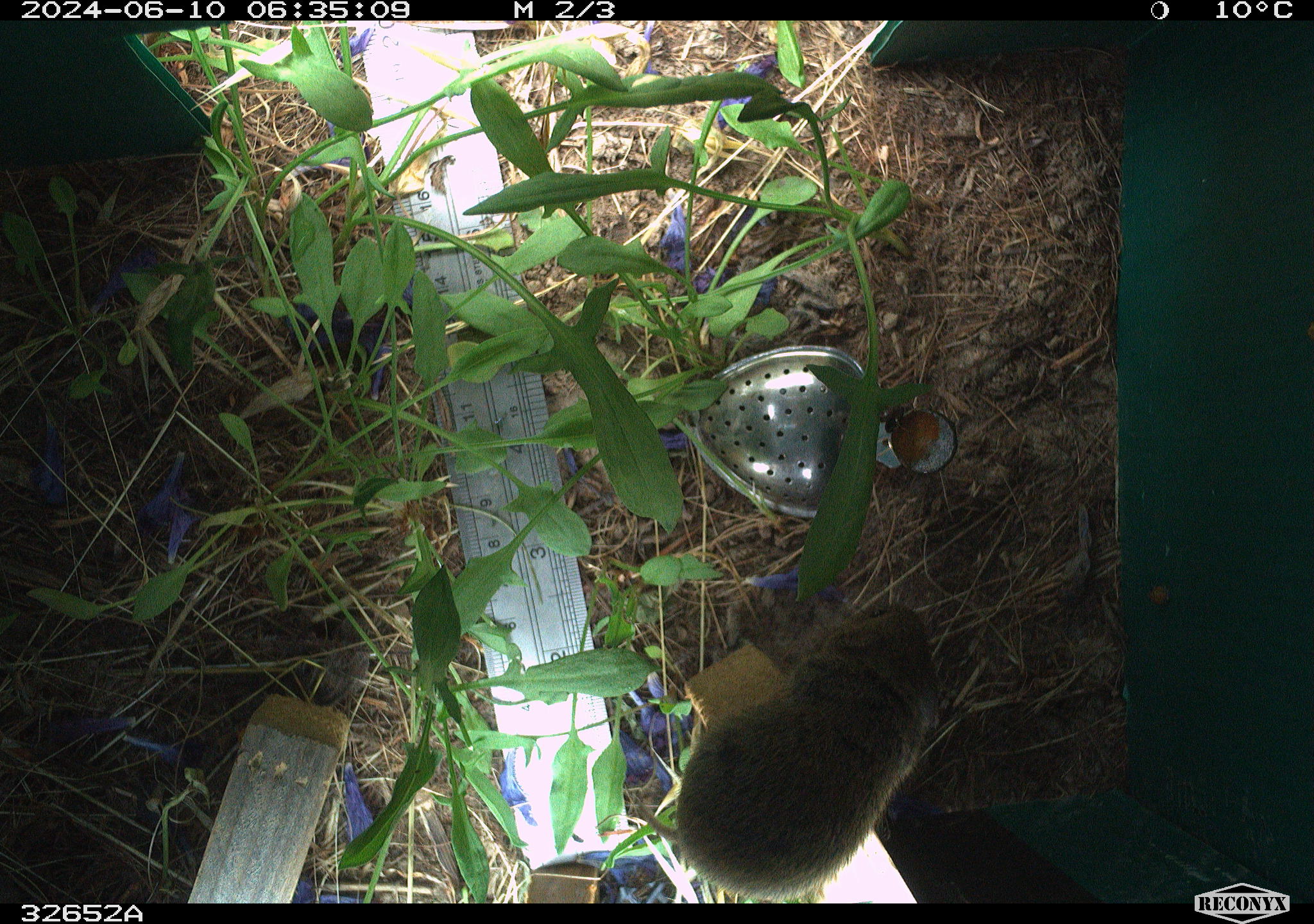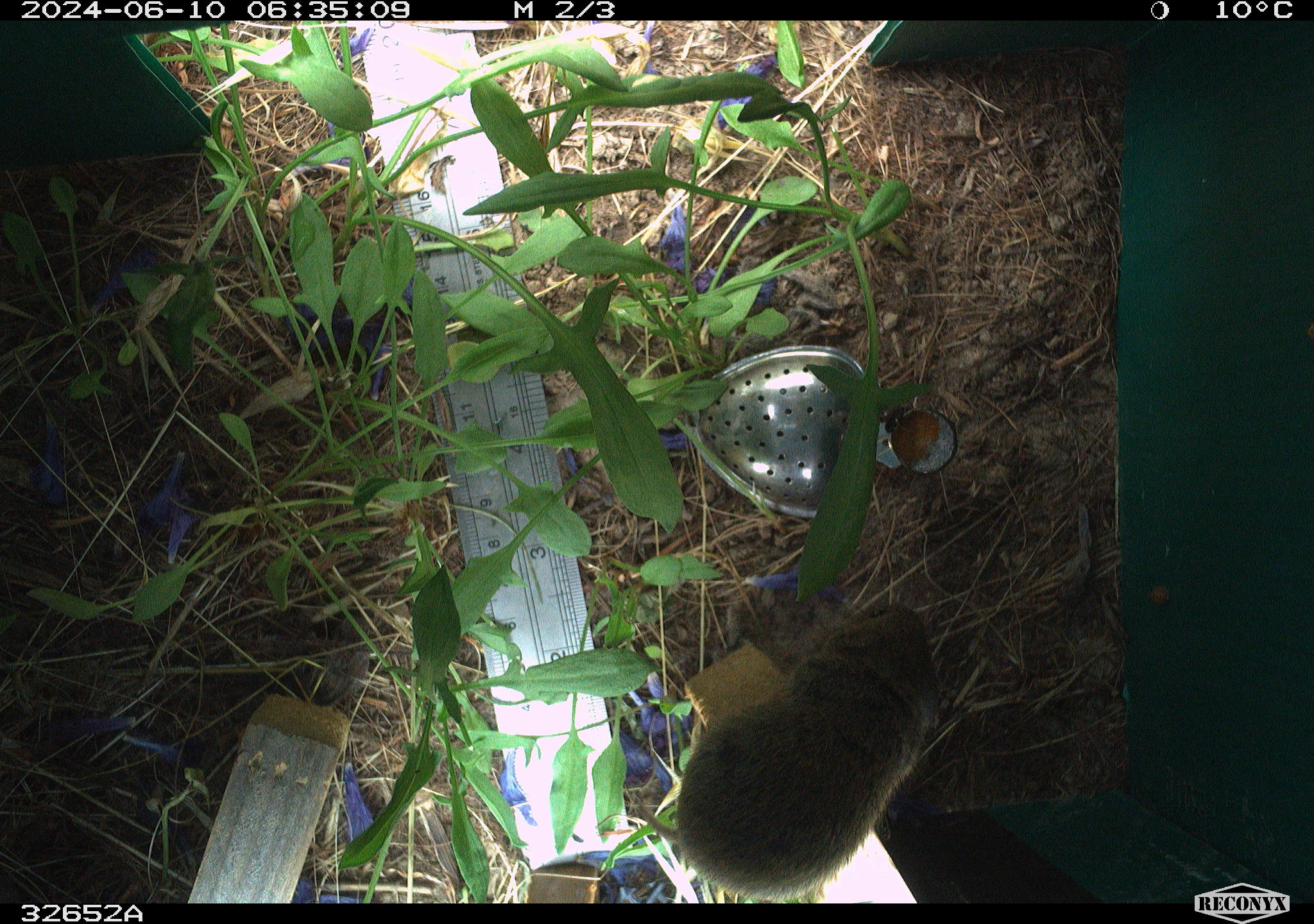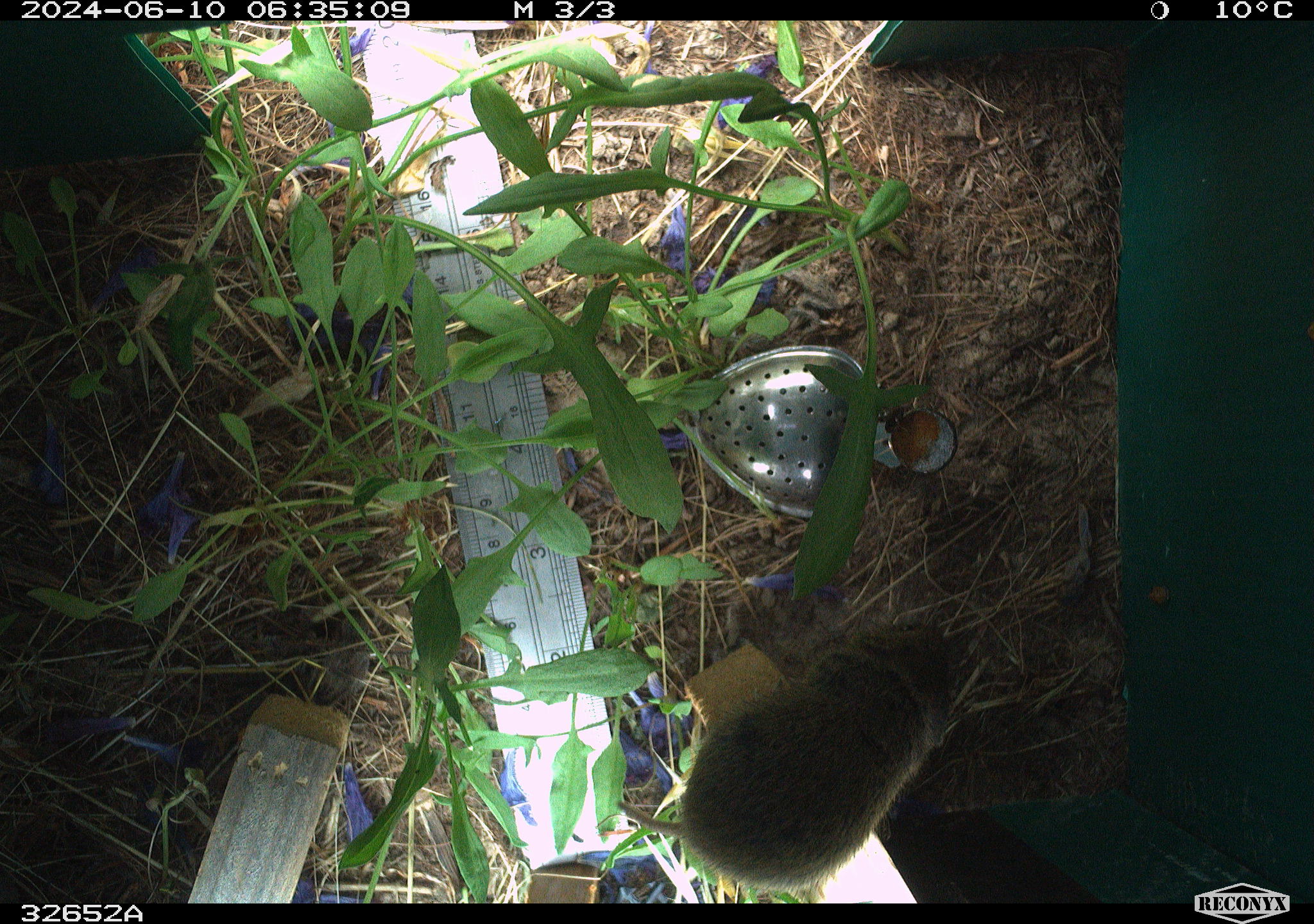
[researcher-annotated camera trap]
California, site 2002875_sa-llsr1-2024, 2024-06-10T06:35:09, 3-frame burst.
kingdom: Animalia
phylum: Chordata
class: Mammalia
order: Rodentia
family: Cricetidae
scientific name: Arvicolinae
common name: voles, lemmings, and muskrats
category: arvicolinae subfamily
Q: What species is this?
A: Arvicolinae subfamily (voles, lemmings, and muskrats) (Arvicolinae).